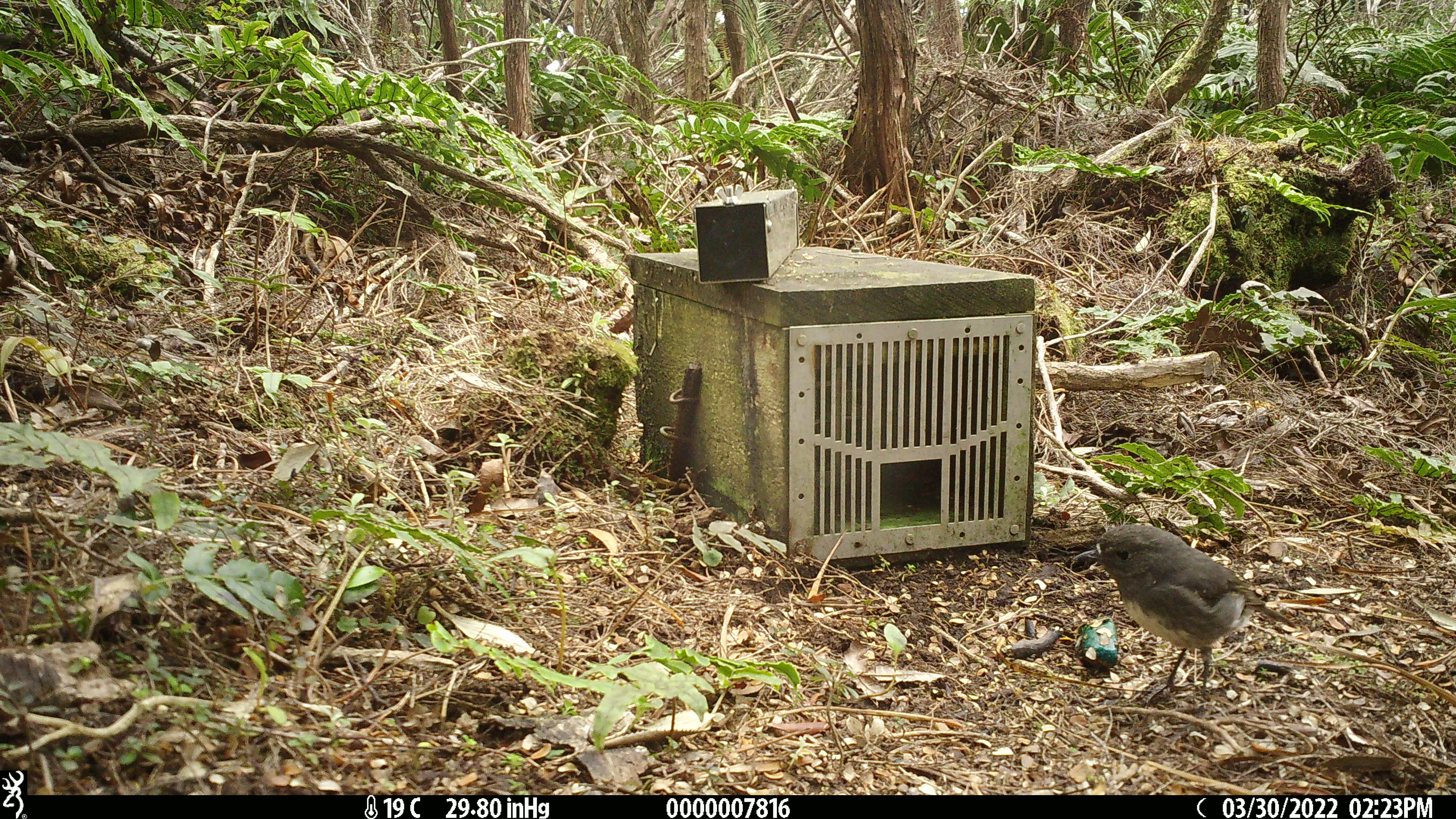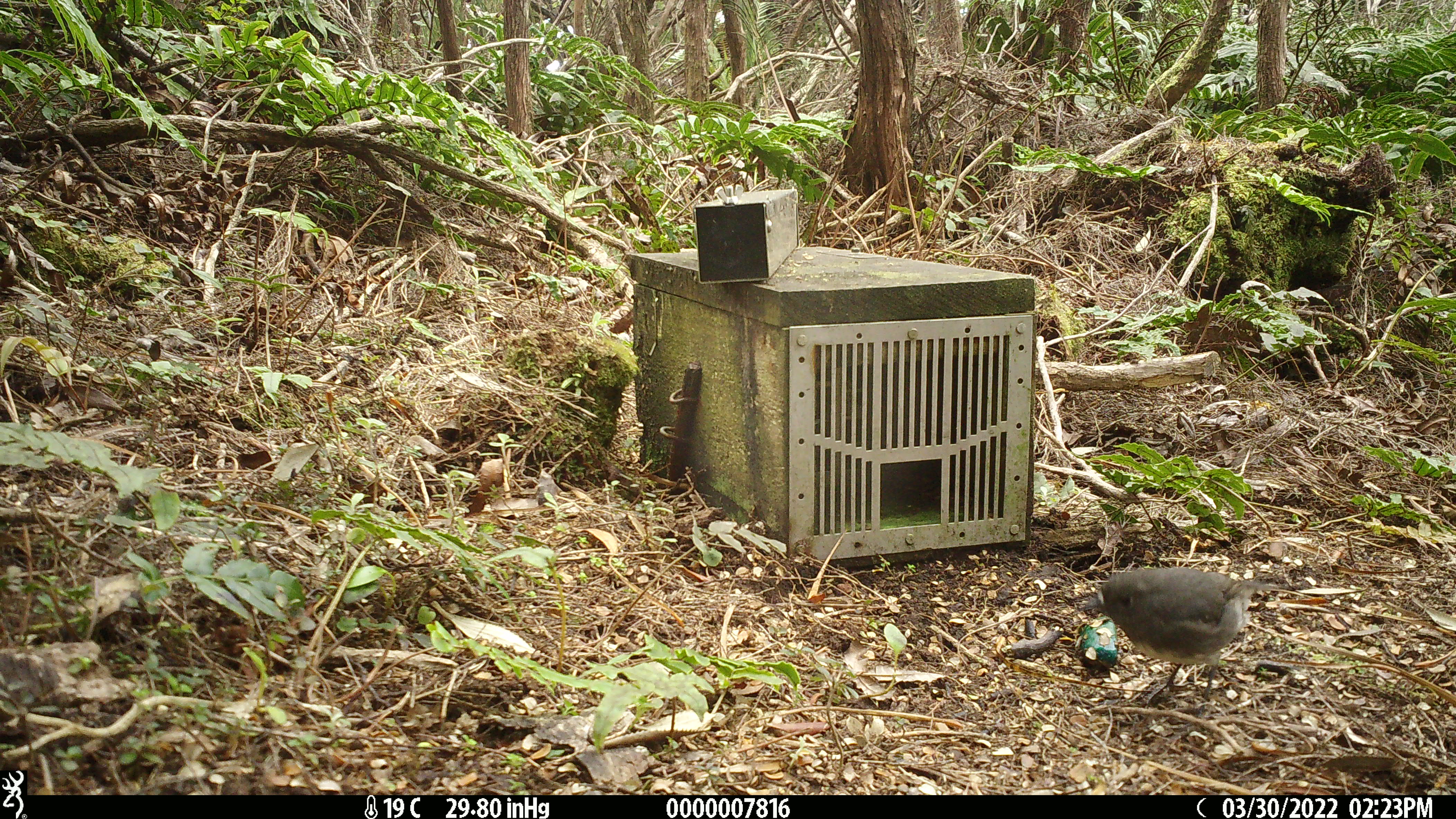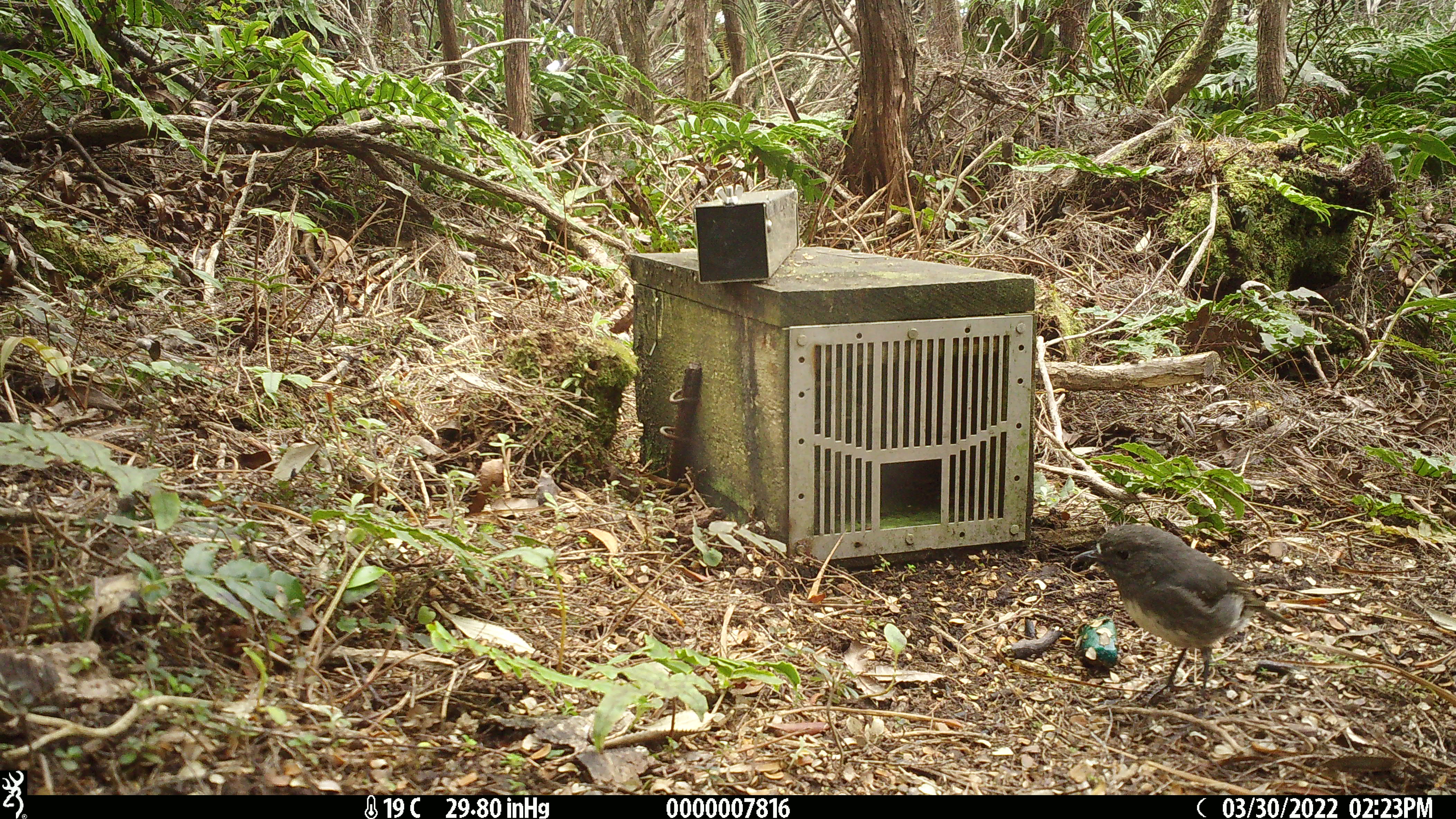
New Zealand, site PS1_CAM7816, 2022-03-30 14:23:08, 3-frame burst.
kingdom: Animalia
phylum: Chordata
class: Aves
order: Passeriformes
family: Petroicidae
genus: Petroica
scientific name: Petroica australis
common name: new zealand robin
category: robin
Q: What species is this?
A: Robin (new zealand robin) (Petroica australis).